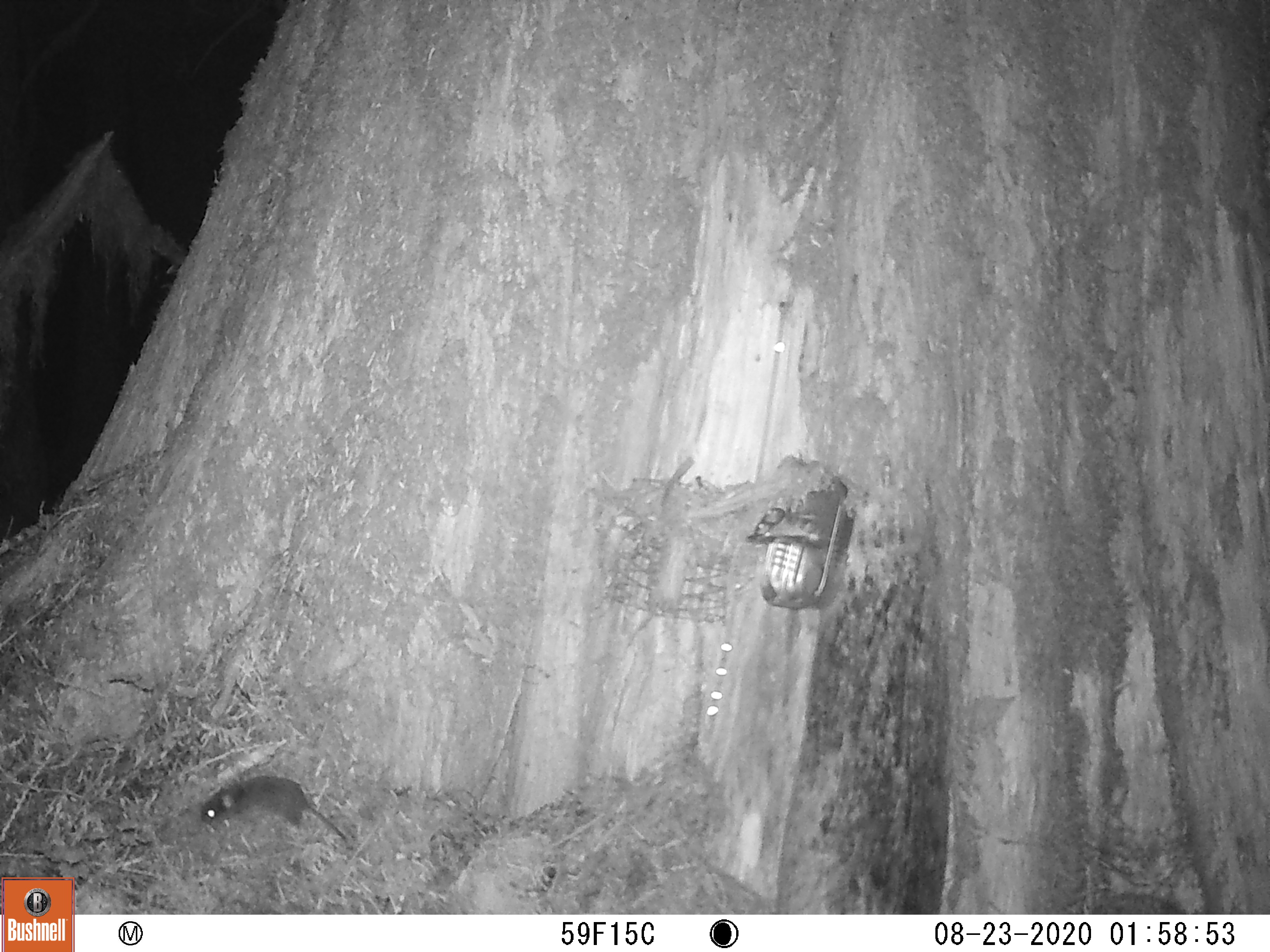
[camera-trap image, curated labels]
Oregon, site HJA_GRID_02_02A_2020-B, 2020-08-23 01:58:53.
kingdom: Animalia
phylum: Chordata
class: Mammalia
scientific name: Mammalia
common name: small mammal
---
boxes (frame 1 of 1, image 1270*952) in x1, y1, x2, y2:
small mammal: 194, 760, 363, 855